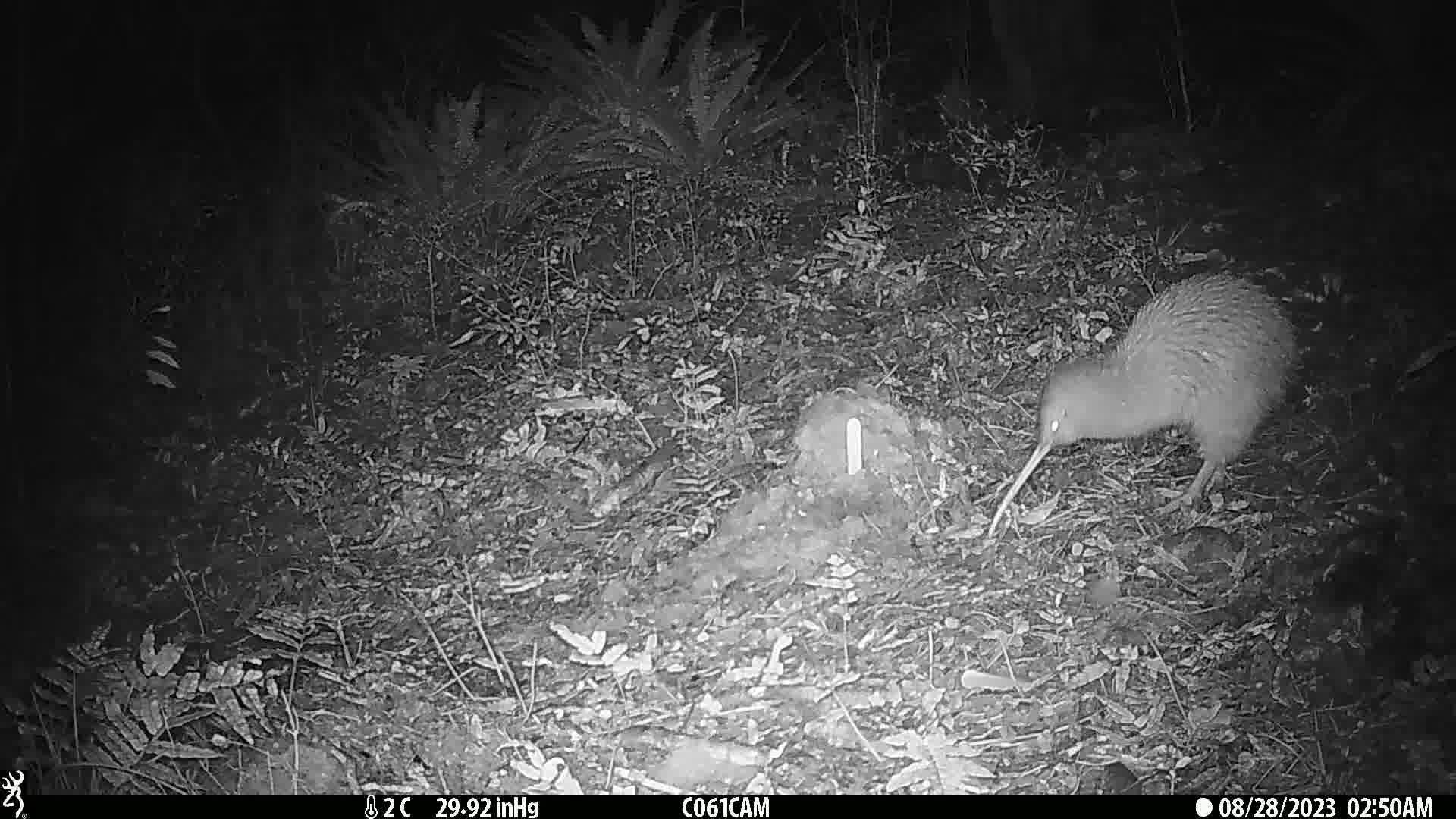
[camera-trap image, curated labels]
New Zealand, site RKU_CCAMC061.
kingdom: Animalia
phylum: Chordata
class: Aves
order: Apterygiformes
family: Apterygidae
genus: Apteryx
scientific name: Apteryx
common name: kiwi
Kiwi (Apteryx).